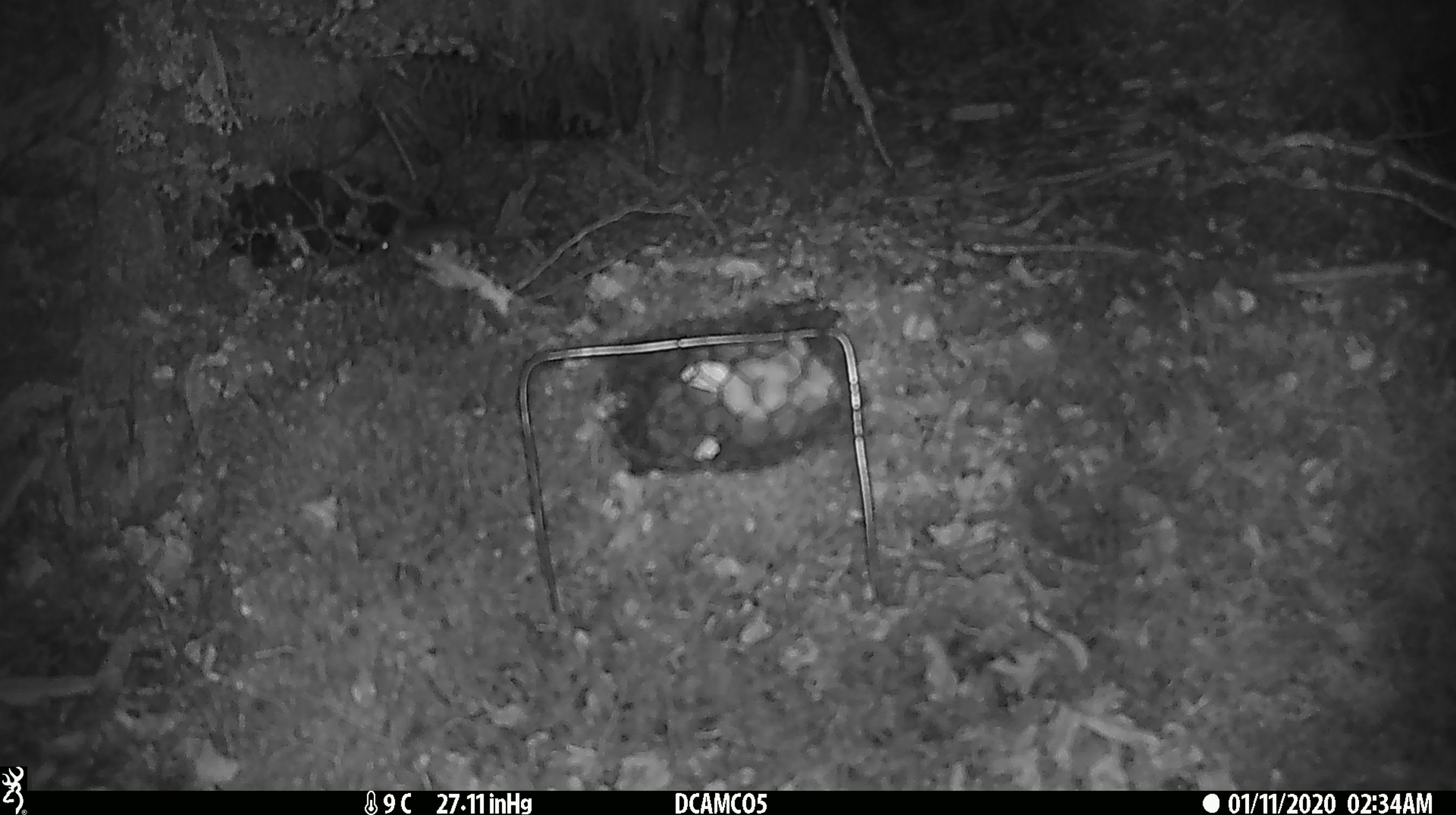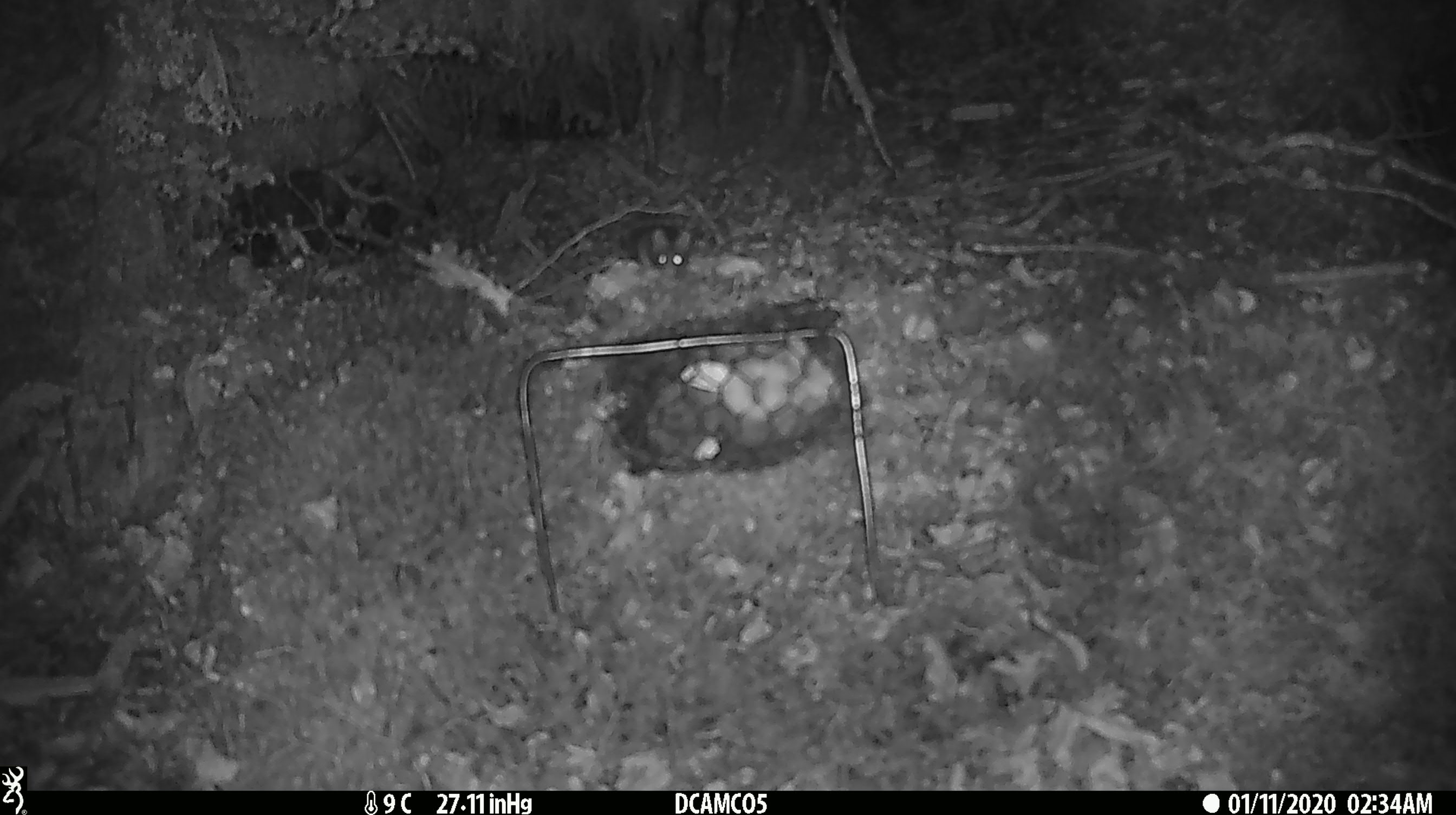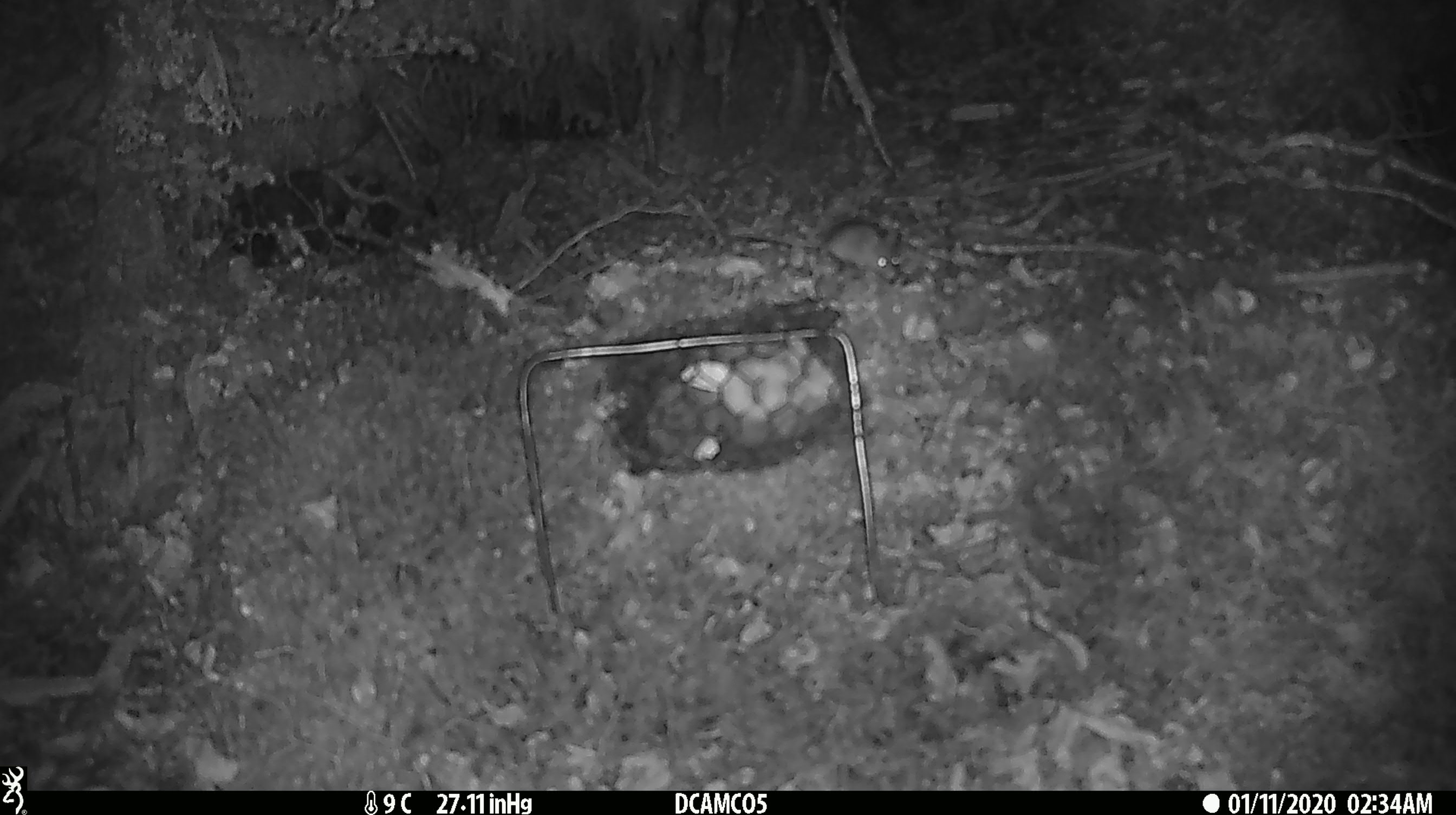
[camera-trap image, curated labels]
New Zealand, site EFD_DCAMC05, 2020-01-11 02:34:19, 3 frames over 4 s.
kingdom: Animalia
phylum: Chordata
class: Mammalia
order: Rodentia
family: Muridae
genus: Mus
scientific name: Mus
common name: mouse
Mouse (Mus).